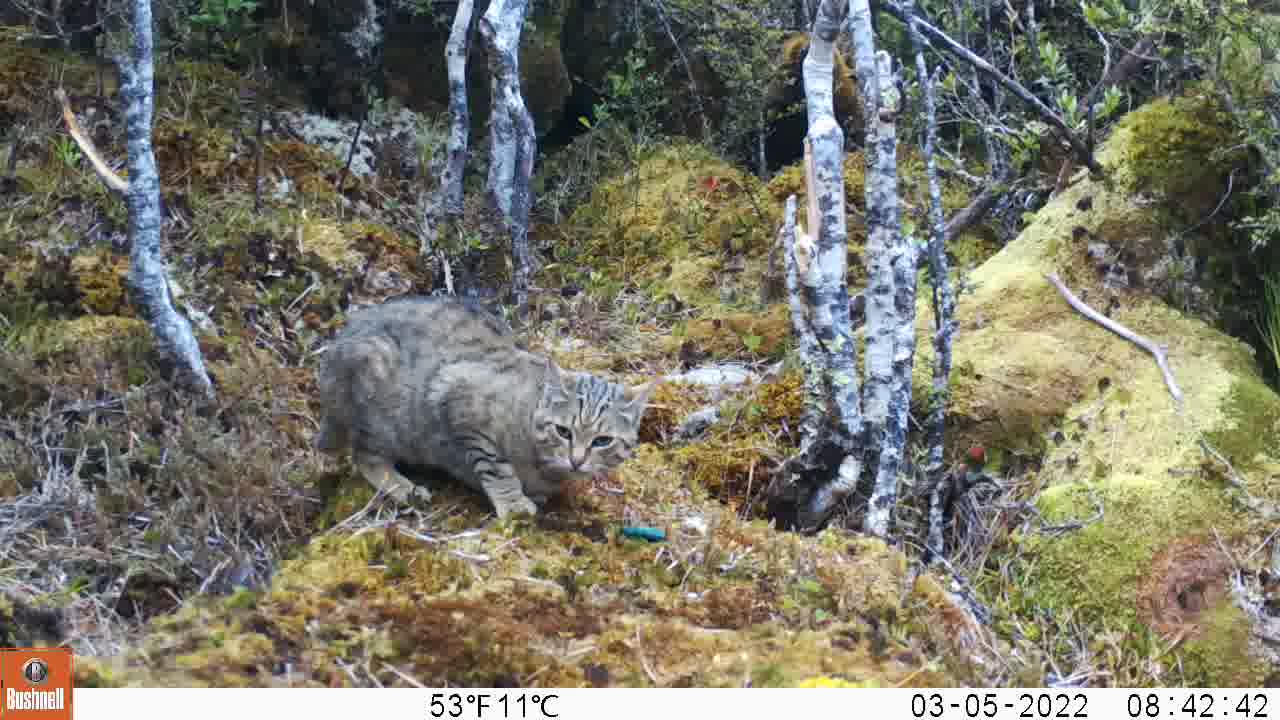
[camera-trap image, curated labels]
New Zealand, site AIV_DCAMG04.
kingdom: Animalia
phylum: Chordata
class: Mammalia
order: Carnivora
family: Felidae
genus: Felis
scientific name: Felis catus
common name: domestic cat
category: cat